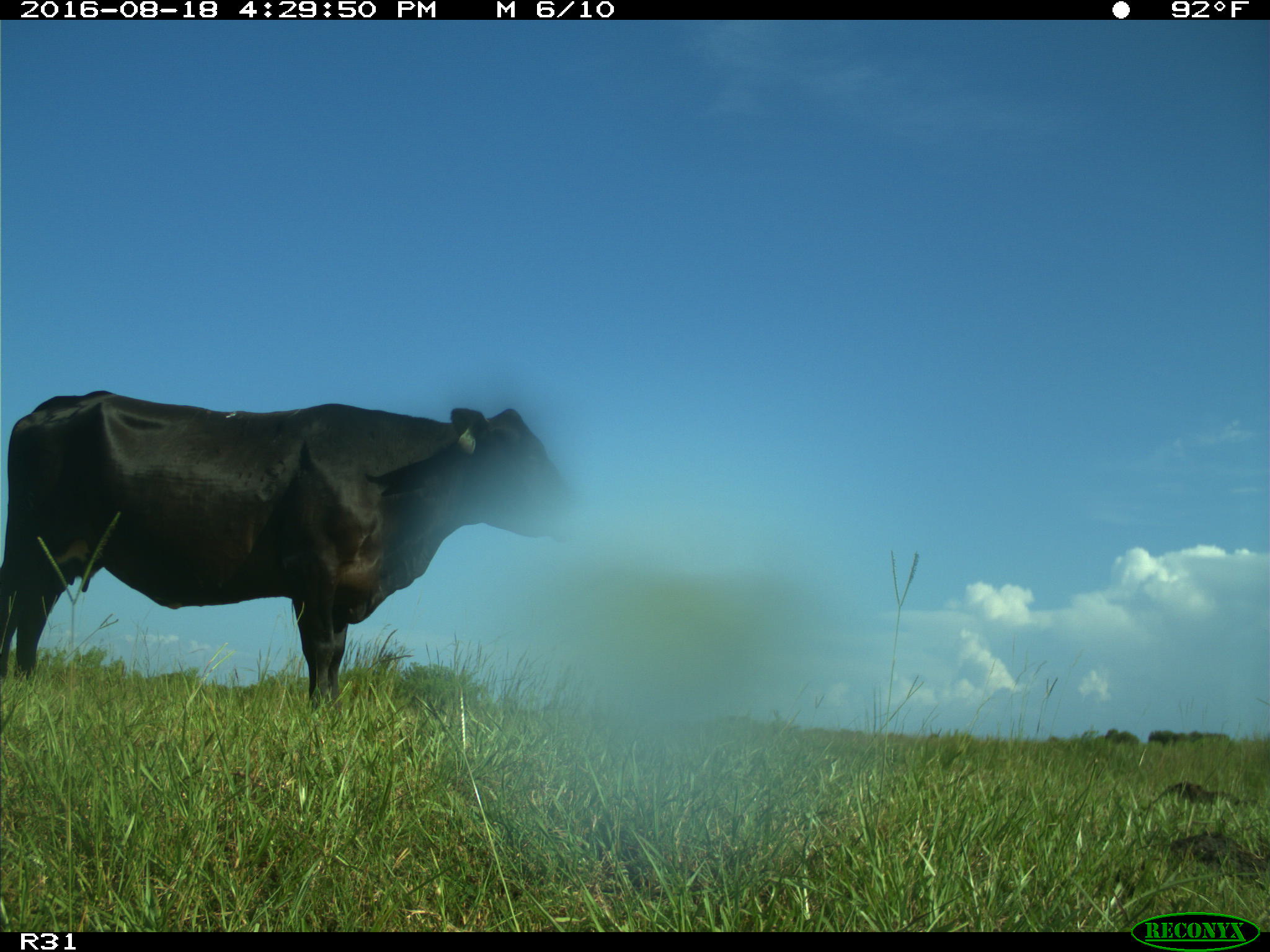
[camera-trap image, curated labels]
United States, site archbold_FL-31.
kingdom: Animalia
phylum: Chordata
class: Mammalia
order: Artiodactyla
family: Bovidae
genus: Bos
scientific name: Bos taurus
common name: domestic cow